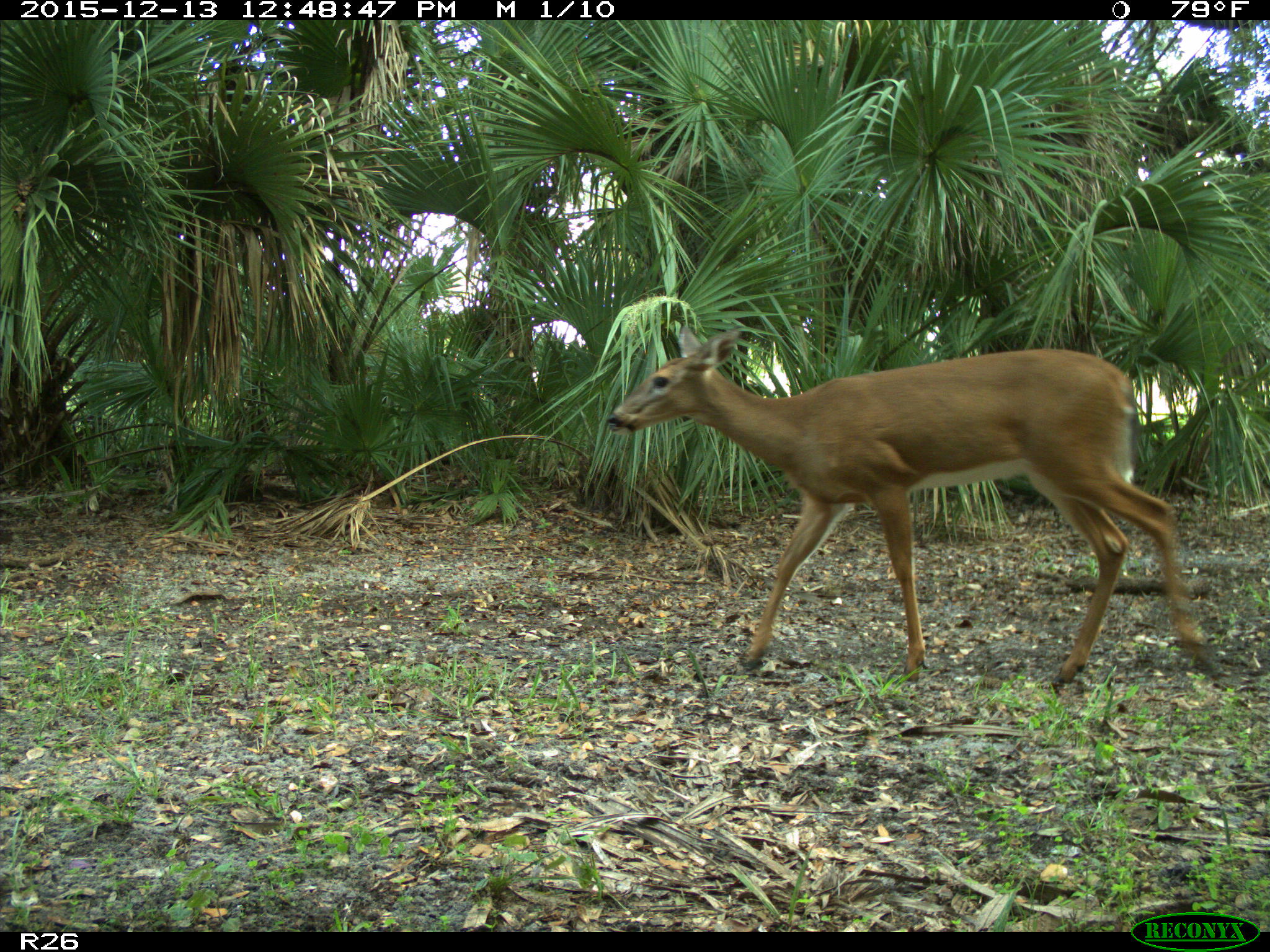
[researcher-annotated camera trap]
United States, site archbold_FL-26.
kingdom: Animalia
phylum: Chordata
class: Mammalia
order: Artiodactyla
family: Cervidae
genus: Odocoileus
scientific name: Odocoileus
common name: deer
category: unidentified deer